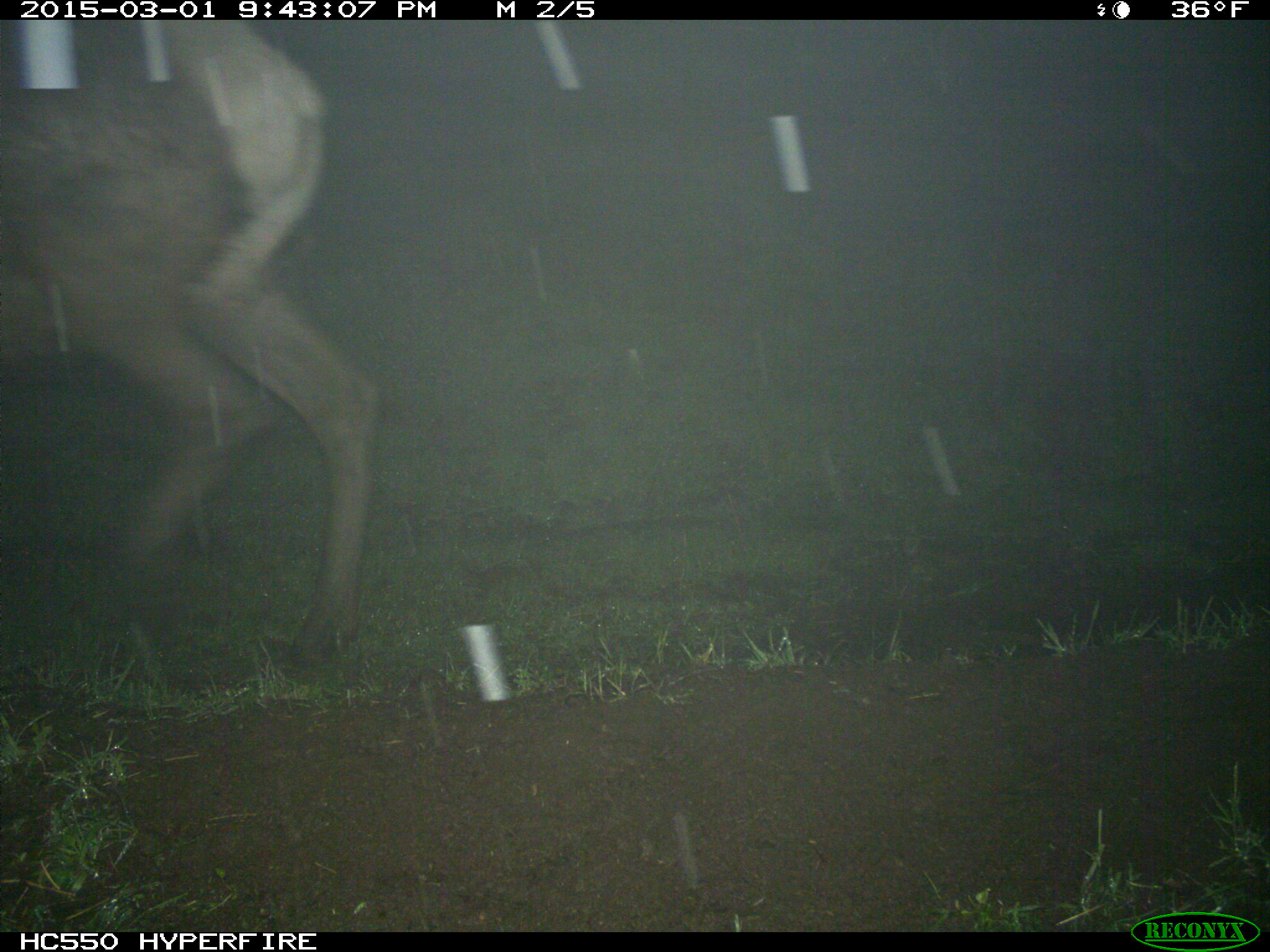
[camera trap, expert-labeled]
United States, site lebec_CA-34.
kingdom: Animalia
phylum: Chordata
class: Mammalia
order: Artiodactyla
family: Cervidae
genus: Cervus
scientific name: Cervus canadensis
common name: elk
Cervus canadensis (elk).